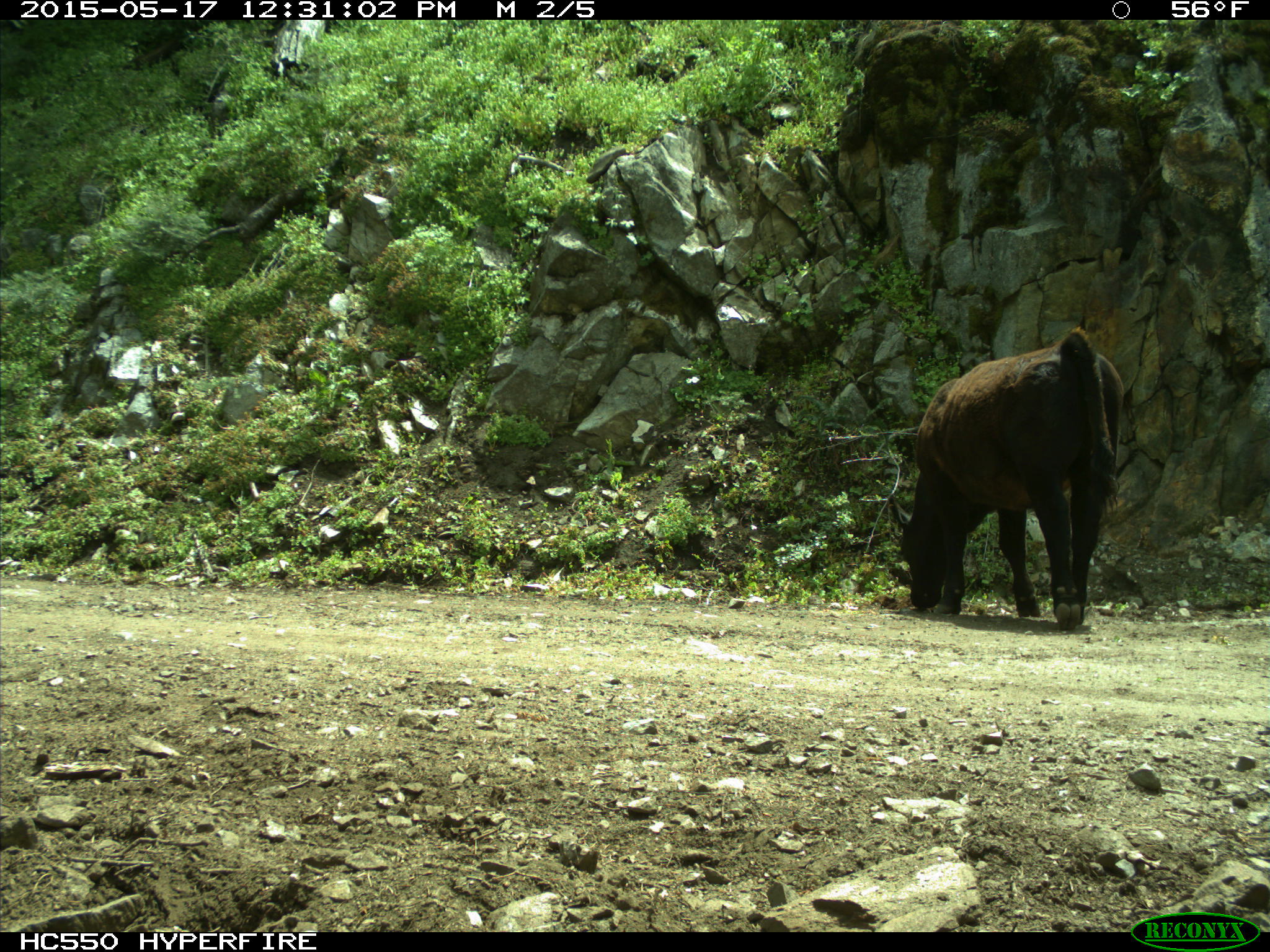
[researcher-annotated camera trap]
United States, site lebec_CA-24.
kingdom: Animalia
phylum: Chordata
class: Mammalia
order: Artiodactyla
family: Bovidae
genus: Bos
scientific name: Bos taurus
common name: domestic cow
Bos taurus (domestic cow).